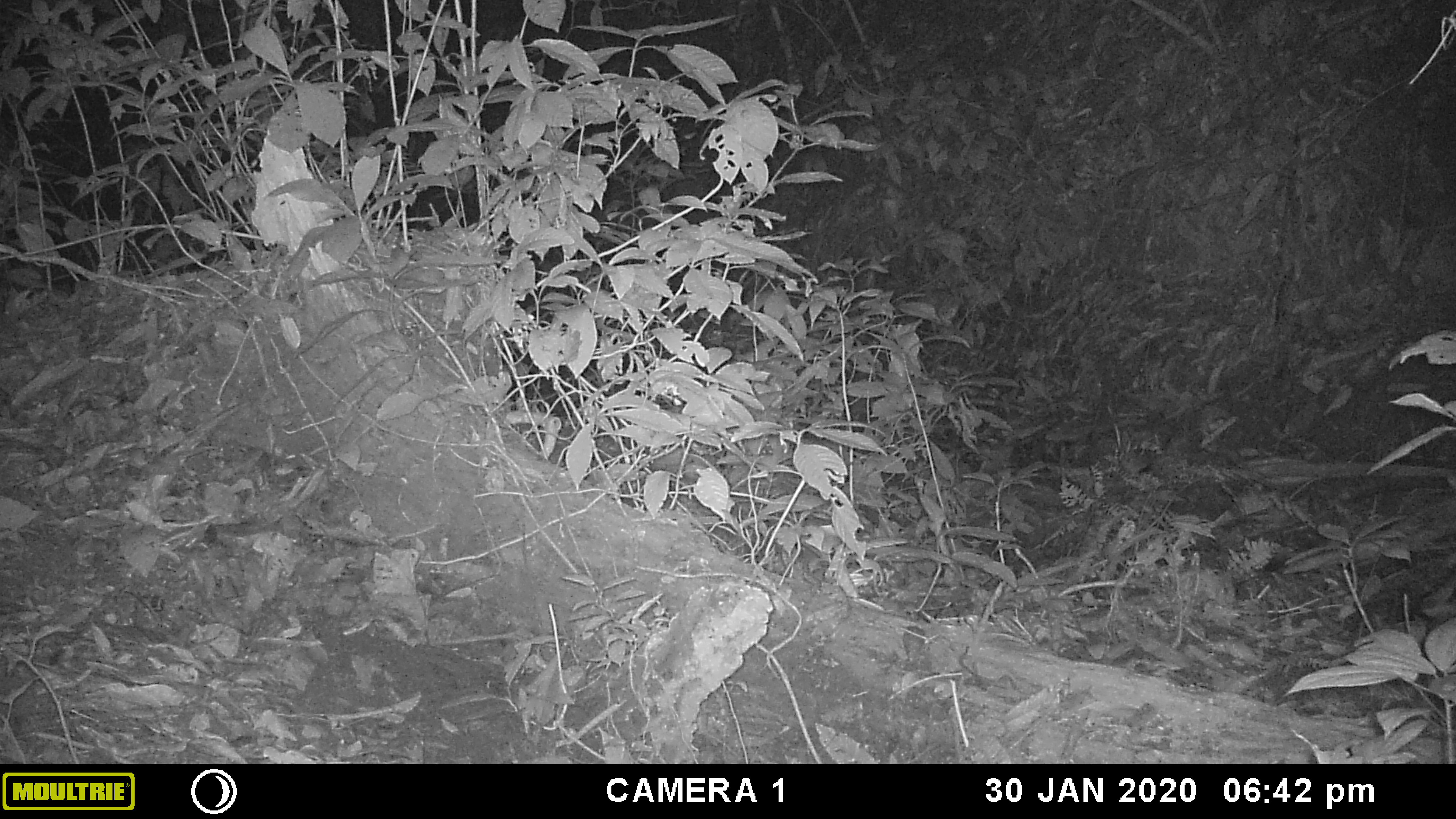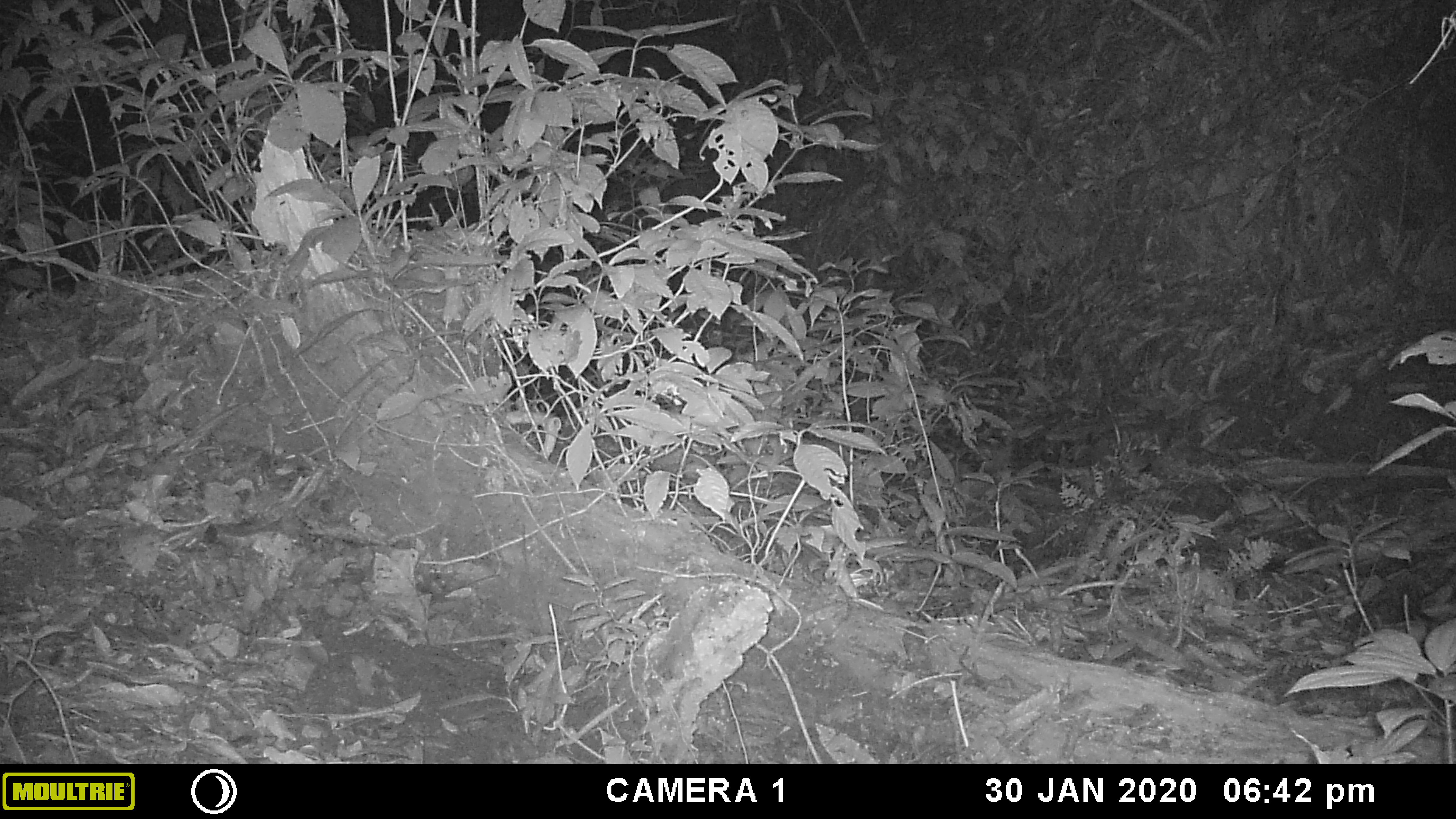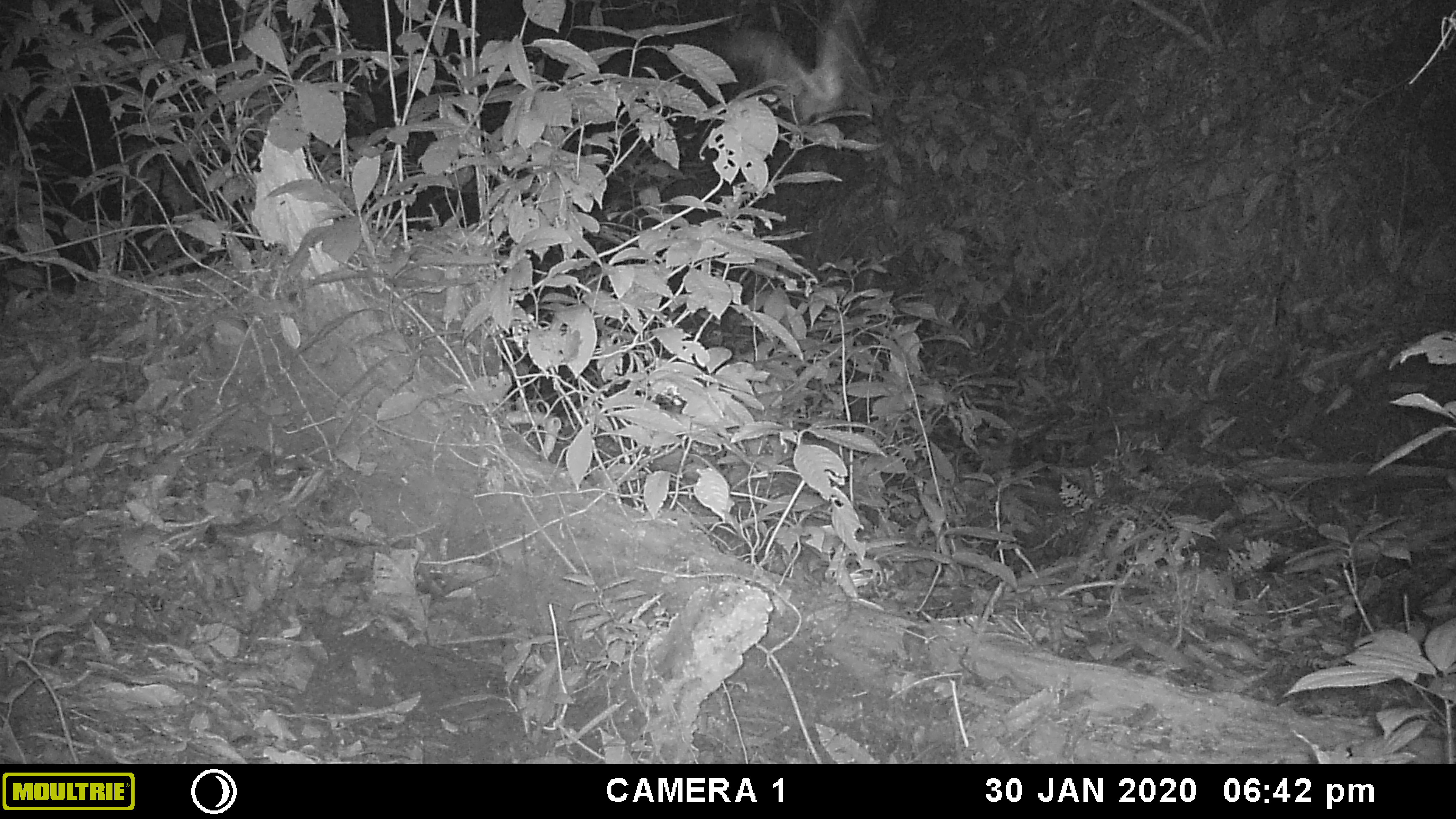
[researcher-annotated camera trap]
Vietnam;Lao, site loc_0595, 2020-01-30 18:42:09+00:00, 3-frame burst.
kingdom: Animalia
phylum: Chordata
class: Mammalia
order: Chiroptera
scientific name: Chiroptera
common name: bat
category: unidentified bat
Unidentified bat (bat) (Chiroptera). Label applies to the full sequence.